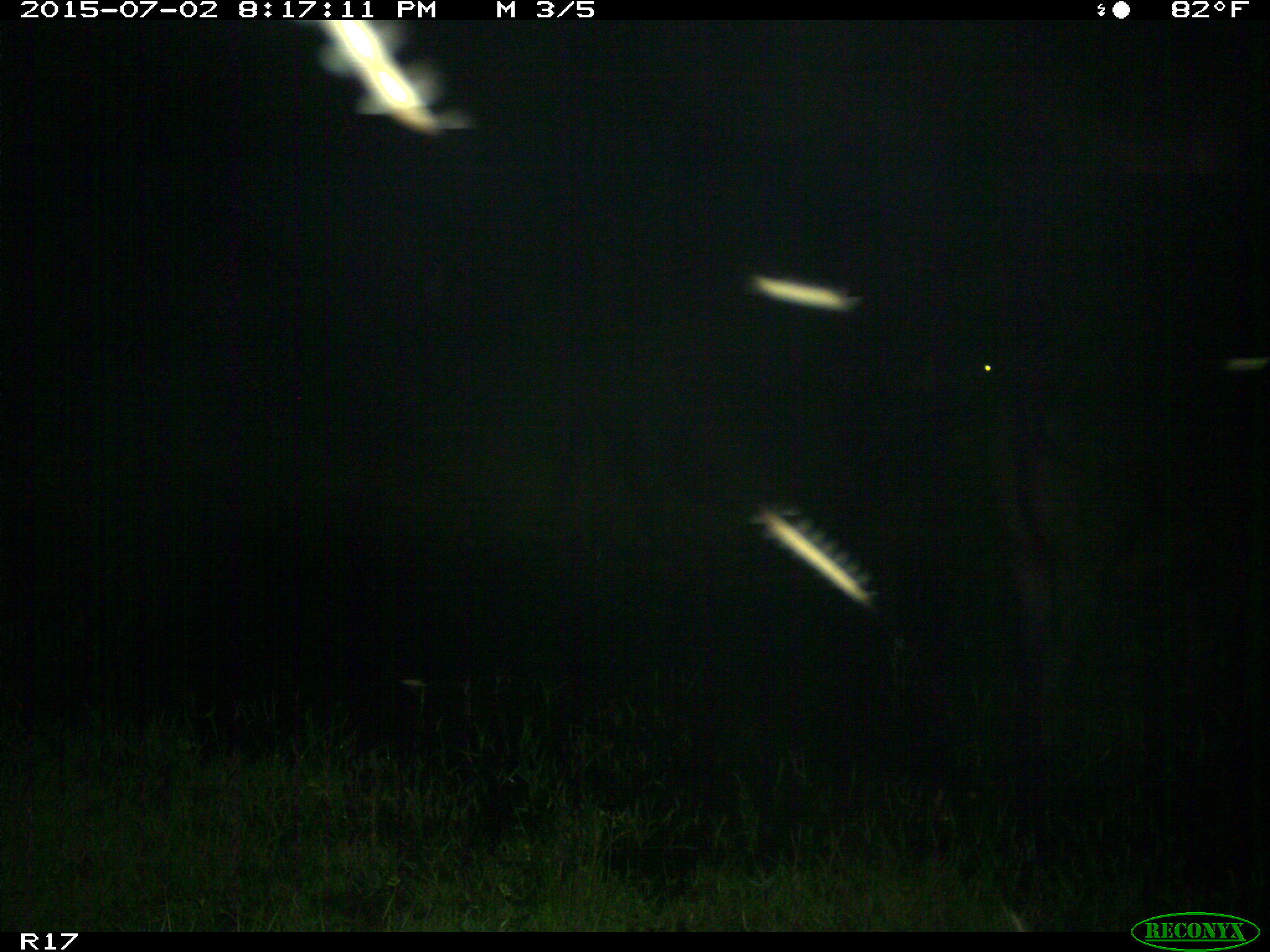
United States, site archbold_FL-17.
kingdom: Animalia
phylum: Chordata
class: Mammalia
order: Artiodactyla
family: Bovidae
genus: Bos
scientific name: Bos taurus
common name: domestic cow